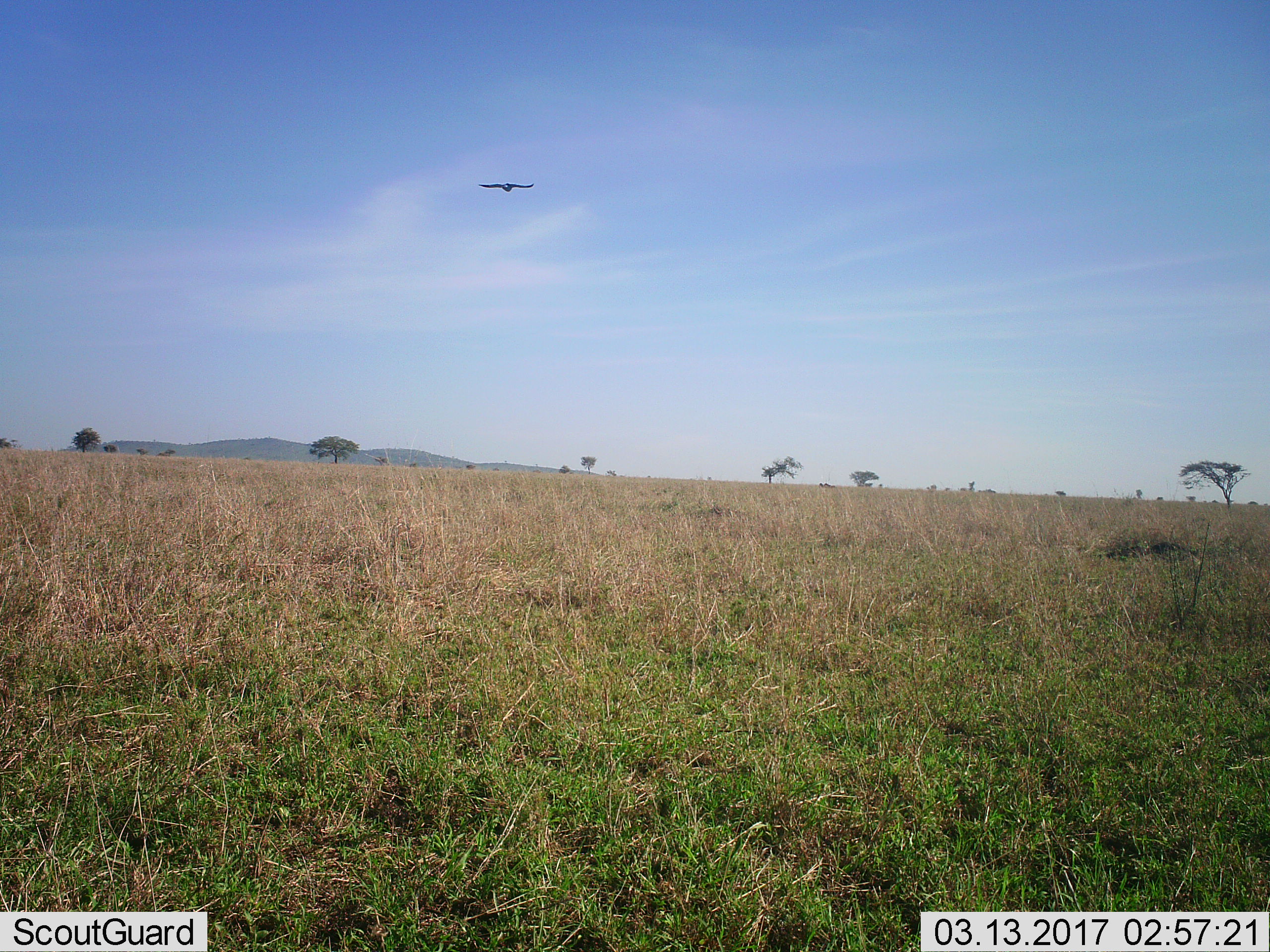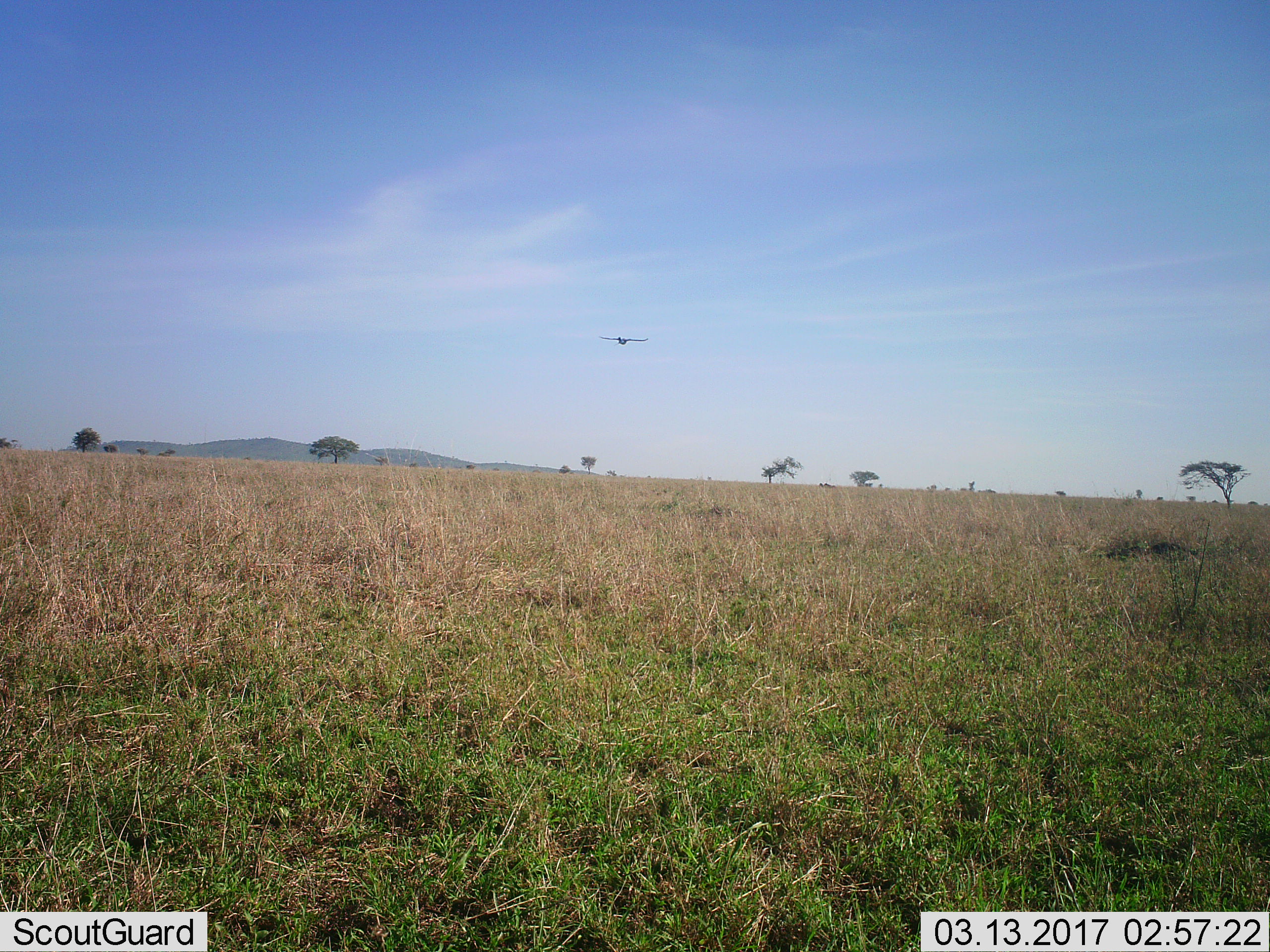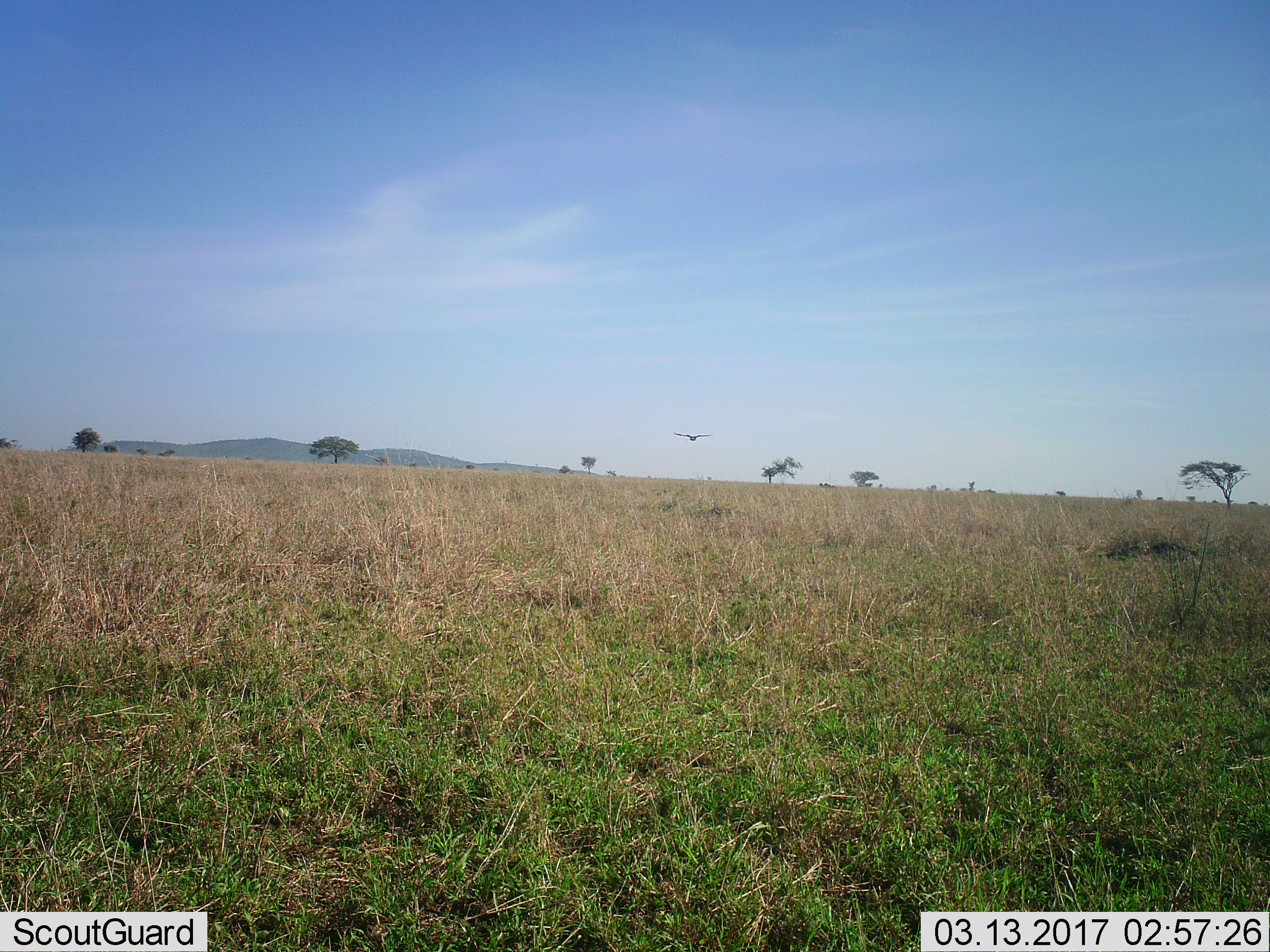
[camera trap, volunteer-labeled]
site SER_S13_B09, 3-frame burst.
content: unidentified animal